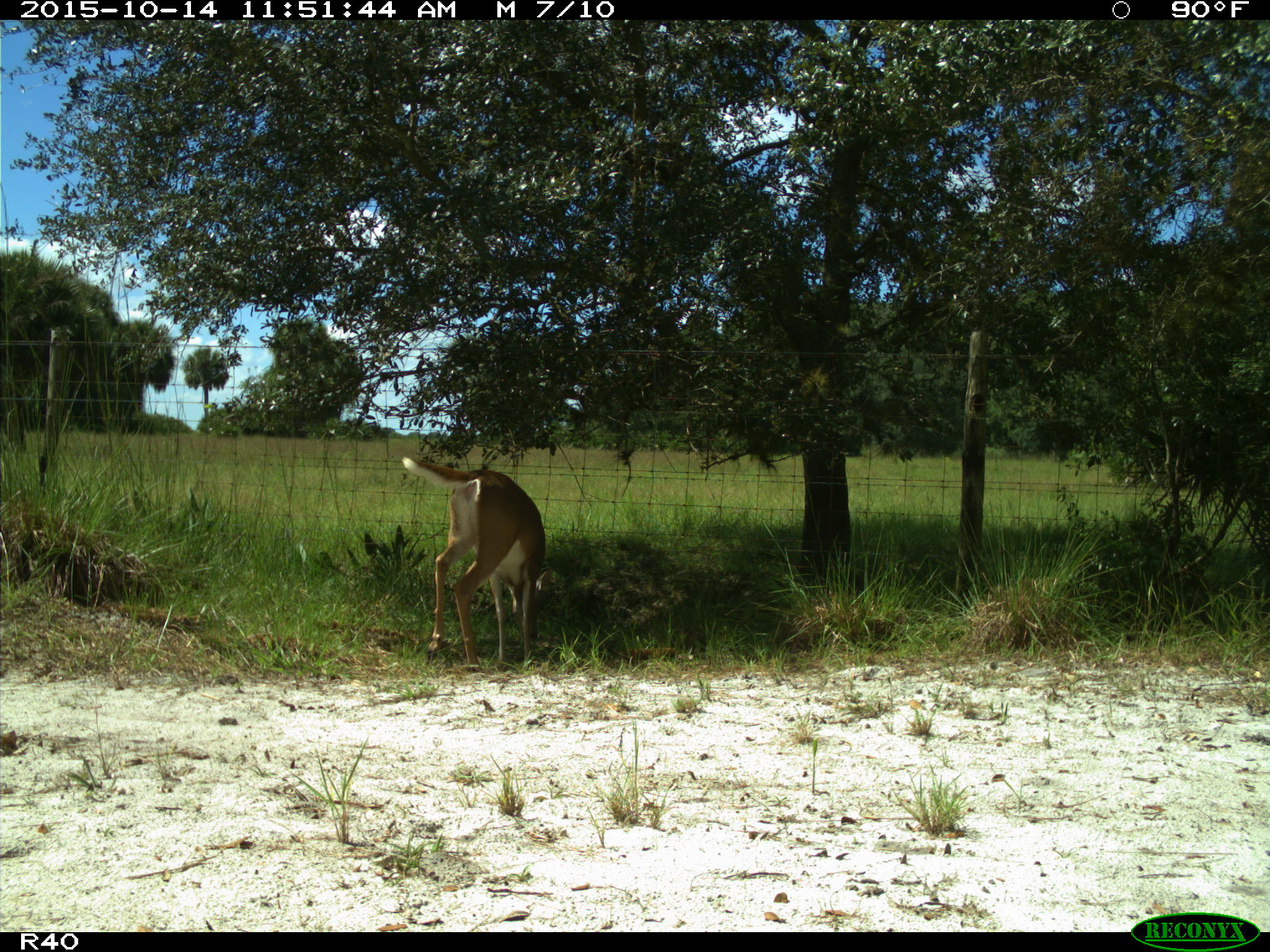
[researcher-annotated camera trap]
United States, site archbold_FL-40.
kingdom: Animalia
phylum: Chordata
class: Mammalia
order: Artiodactyla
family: Cervidae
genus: Odocoileus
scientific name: Odocoileus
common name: deer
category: unidentified deer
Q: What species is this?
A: Unidentified deer (deer) (Odocoileus).